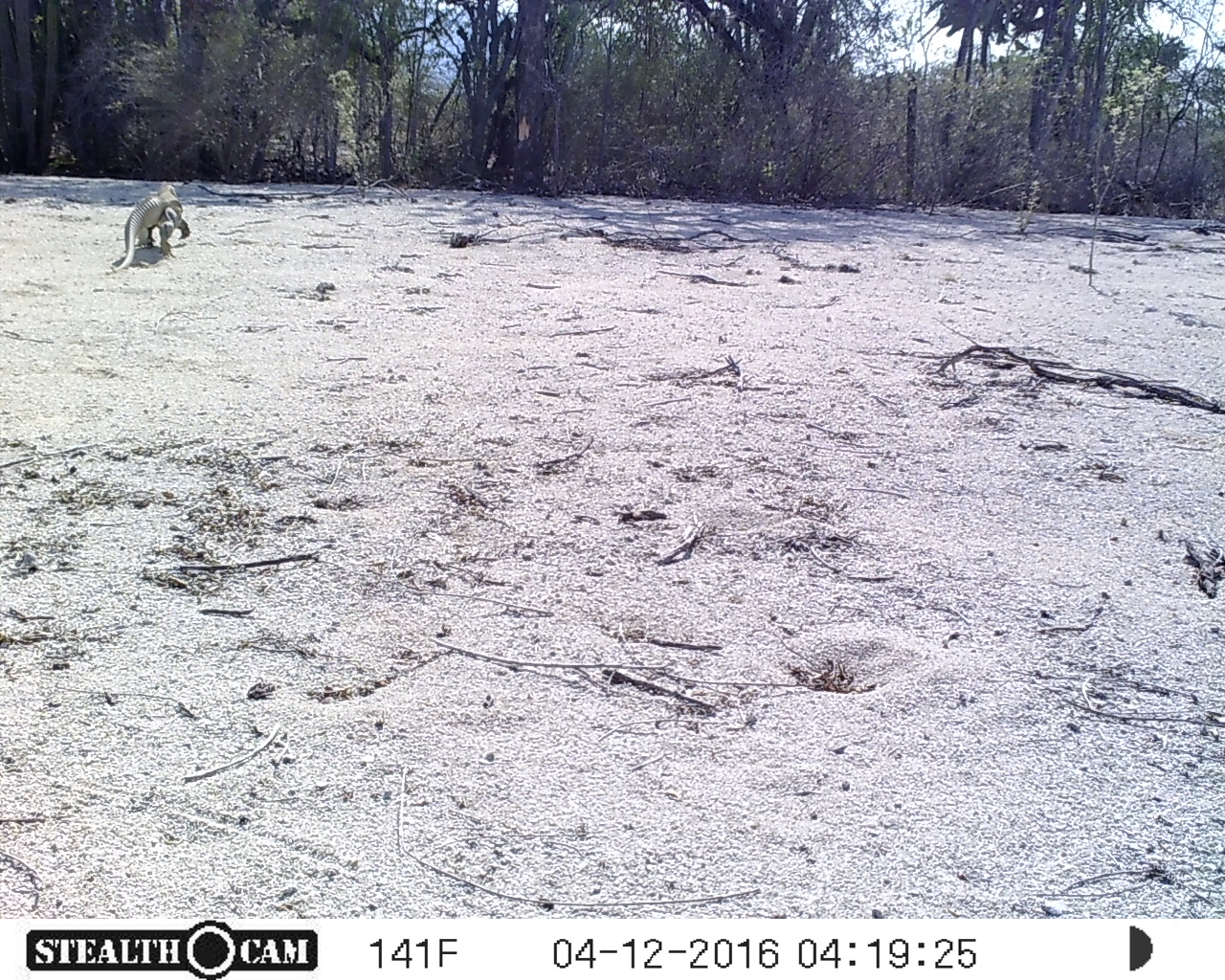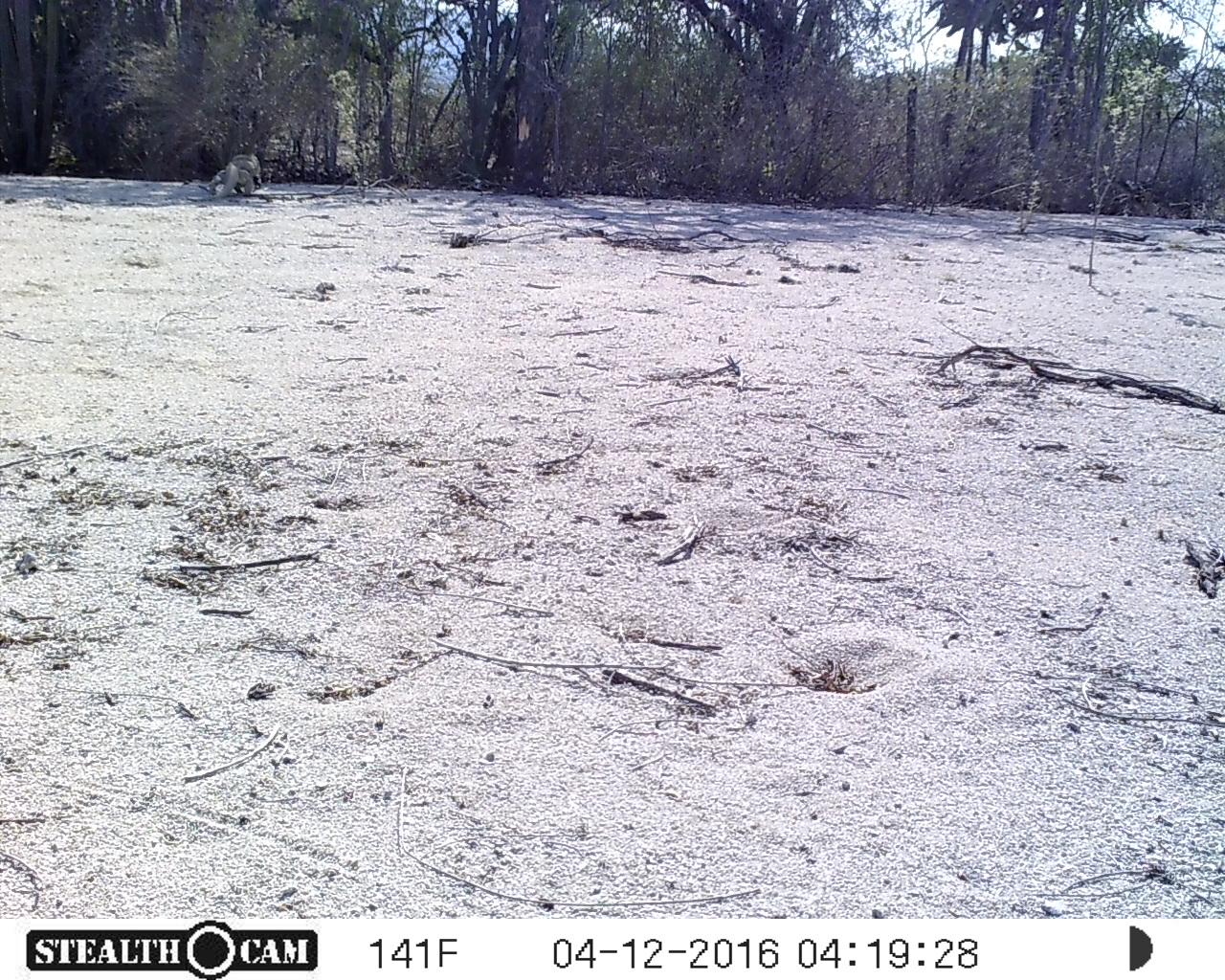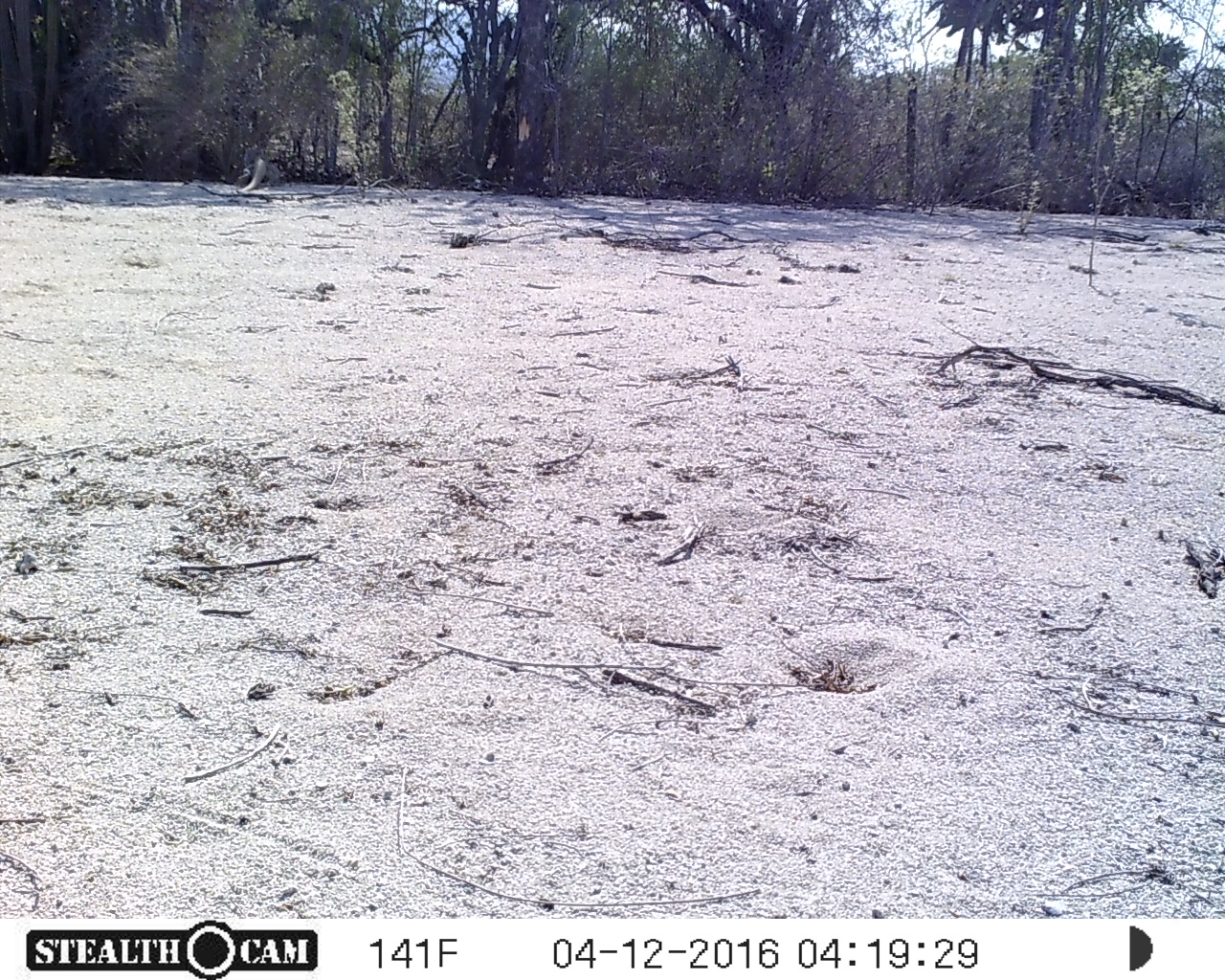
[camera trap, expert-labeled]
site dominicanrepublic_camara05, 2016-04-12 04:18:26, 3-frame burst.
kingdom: Animalia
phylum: Chordata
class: Reptilia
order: Squamata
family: Iguanidae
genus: Iguana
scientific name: Iguana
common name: typical iguanas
Iguana (typical iguanas).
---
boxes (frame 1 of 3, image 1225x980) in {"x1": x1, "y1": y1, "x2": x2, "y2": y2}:
iguana: {"x1": 117, "y1": 188, "x2": 189, "y2": 267}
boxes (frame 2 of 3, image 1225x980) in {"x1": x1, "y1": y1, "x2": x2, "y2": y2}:
iguana: {"x1": 212, "y1": 155, "x2": 263, "y2": 198}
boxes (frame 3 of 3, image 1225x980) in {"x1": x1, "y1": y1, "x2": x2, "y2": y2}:
iguana: {"x1": 233, "y1": 144, "x2": 285, "y2": 191}